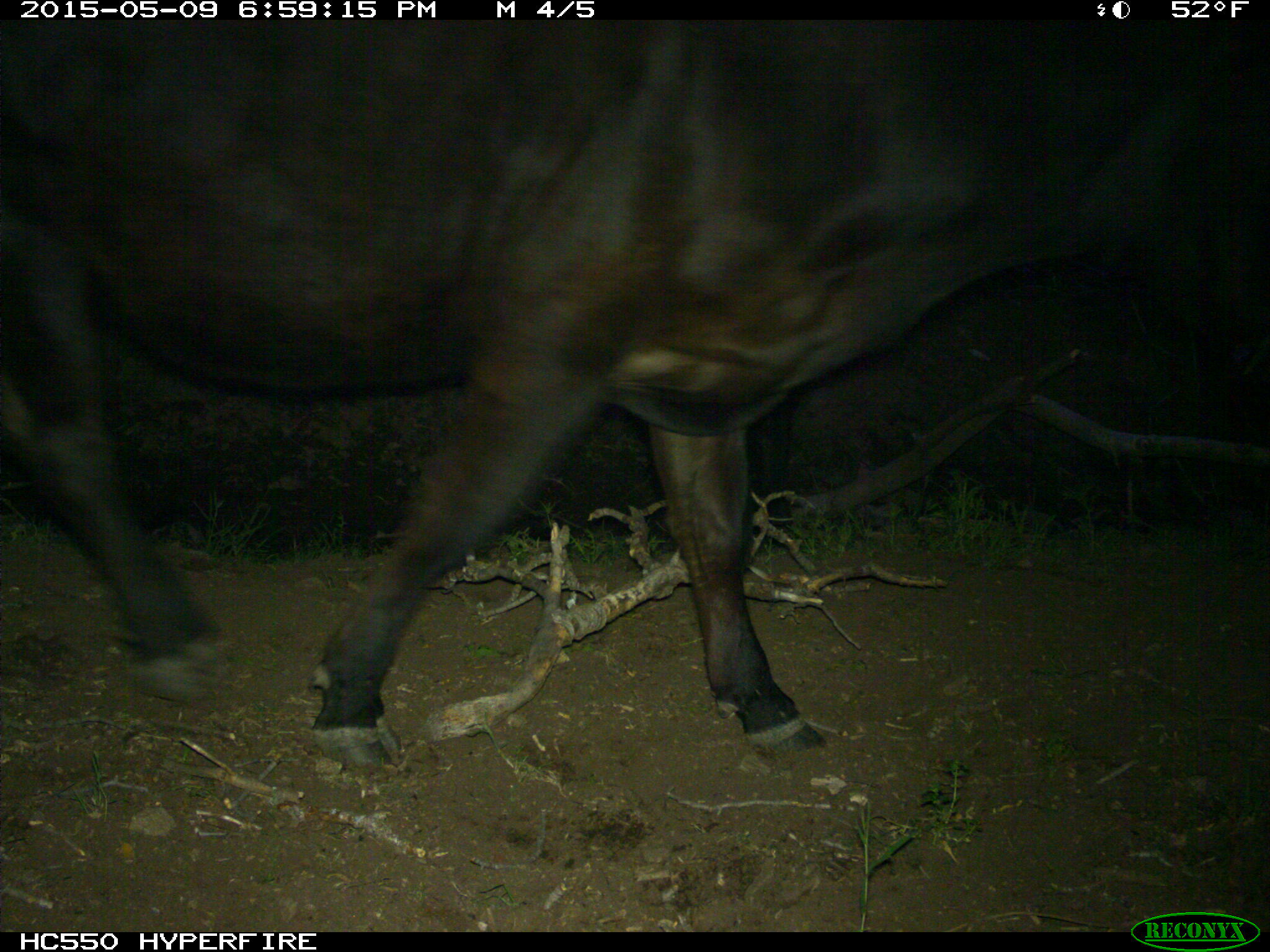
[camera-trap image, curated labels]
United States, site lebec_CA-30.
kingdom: Animalia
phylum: Chordata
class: Mammalia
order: Artiodactyla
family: Bovidae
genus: Bos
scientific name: Bos taurus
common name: domestic cow